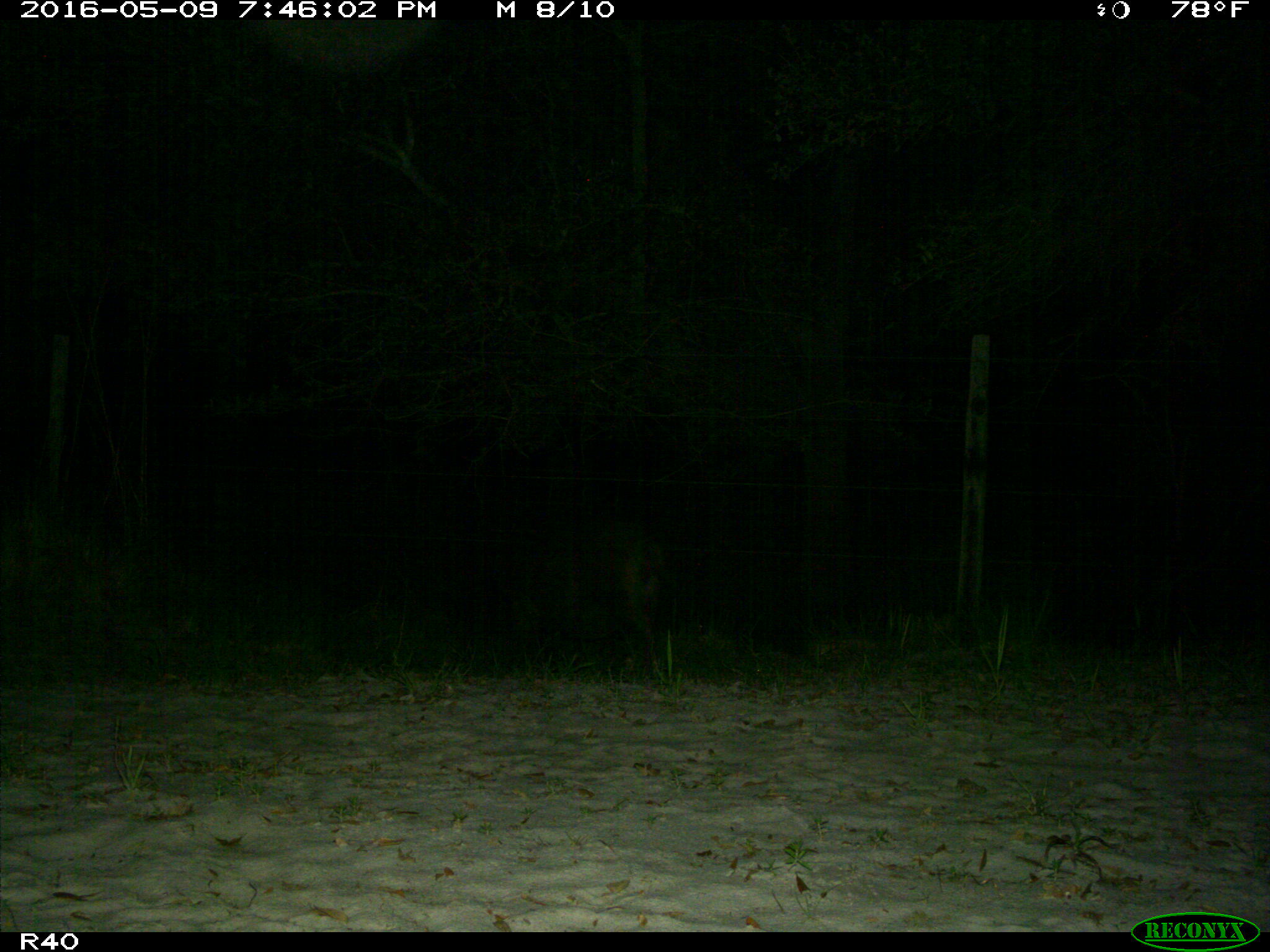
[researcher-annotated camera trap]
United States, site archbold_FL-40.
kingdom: Animalia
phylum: Chordata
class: Mammalia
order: Artiodactyla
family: Suidae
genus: Sus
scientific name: Sus scrofa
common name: wild boar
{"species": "Sus scrofa (wild boar)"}